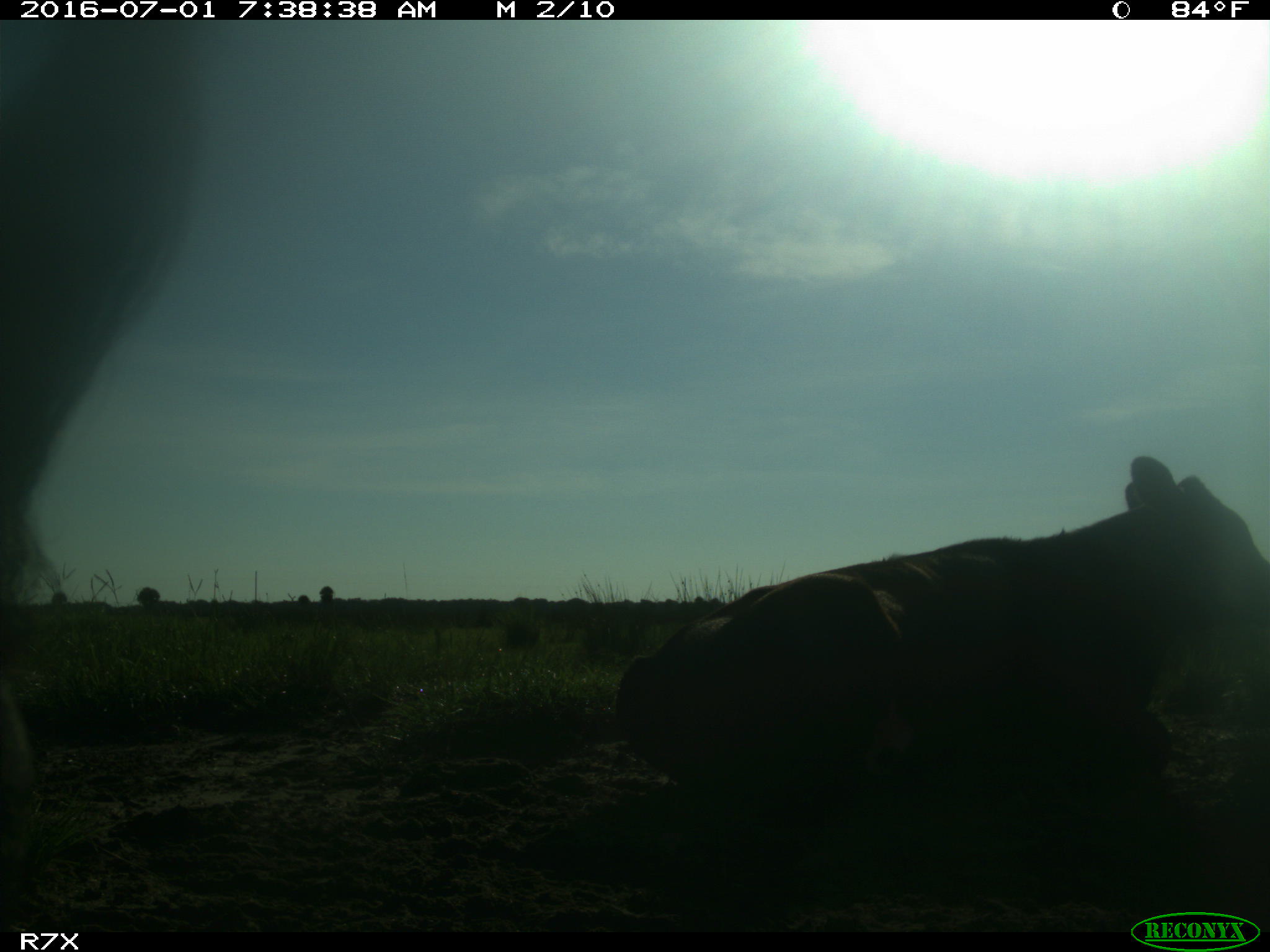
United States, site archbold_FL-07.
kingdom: Animalia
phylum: Chordata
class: Mammalia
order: Artiodactyla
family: Bovidae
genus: Bos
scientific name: Bos taurus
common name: domestic cow